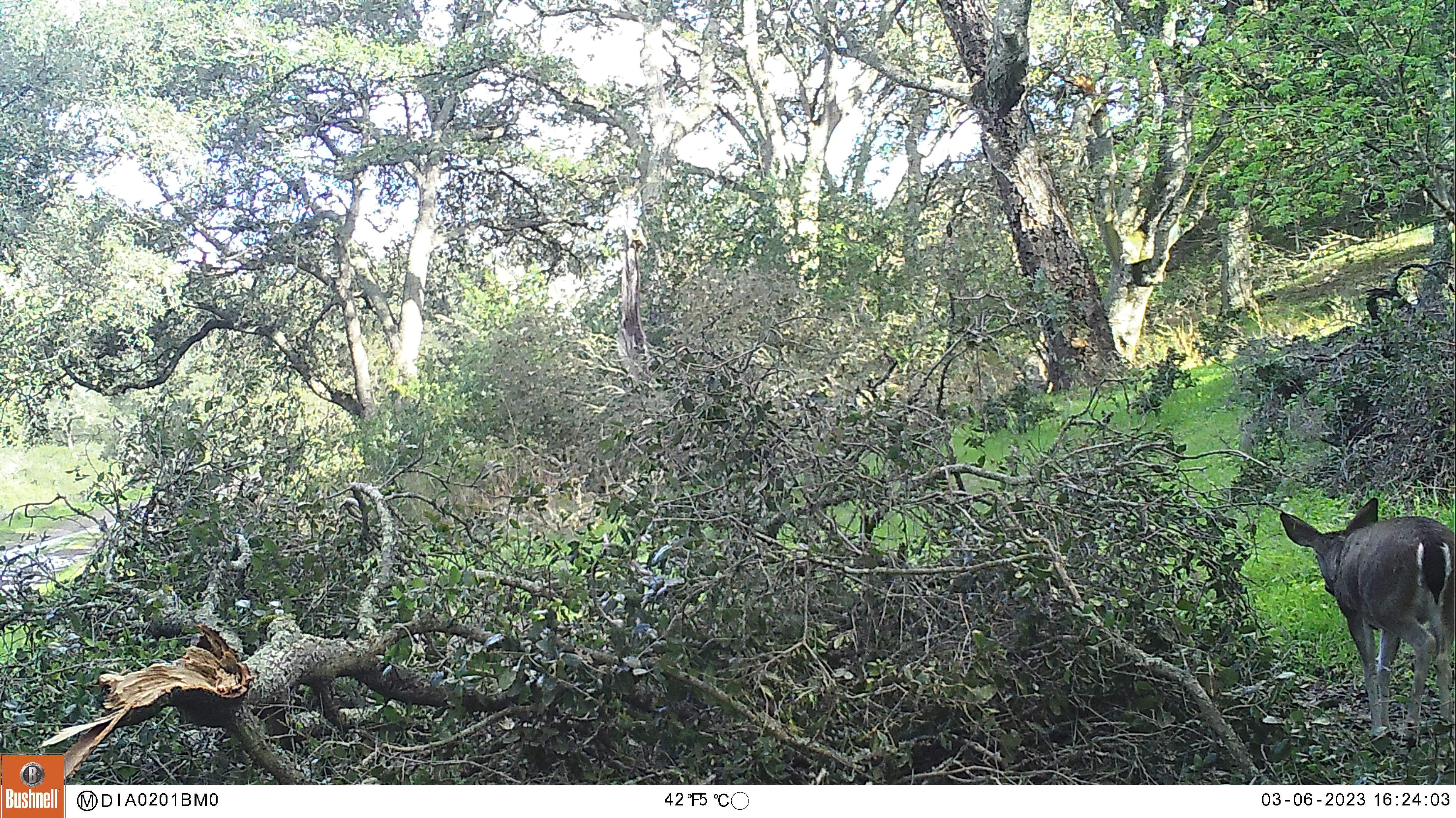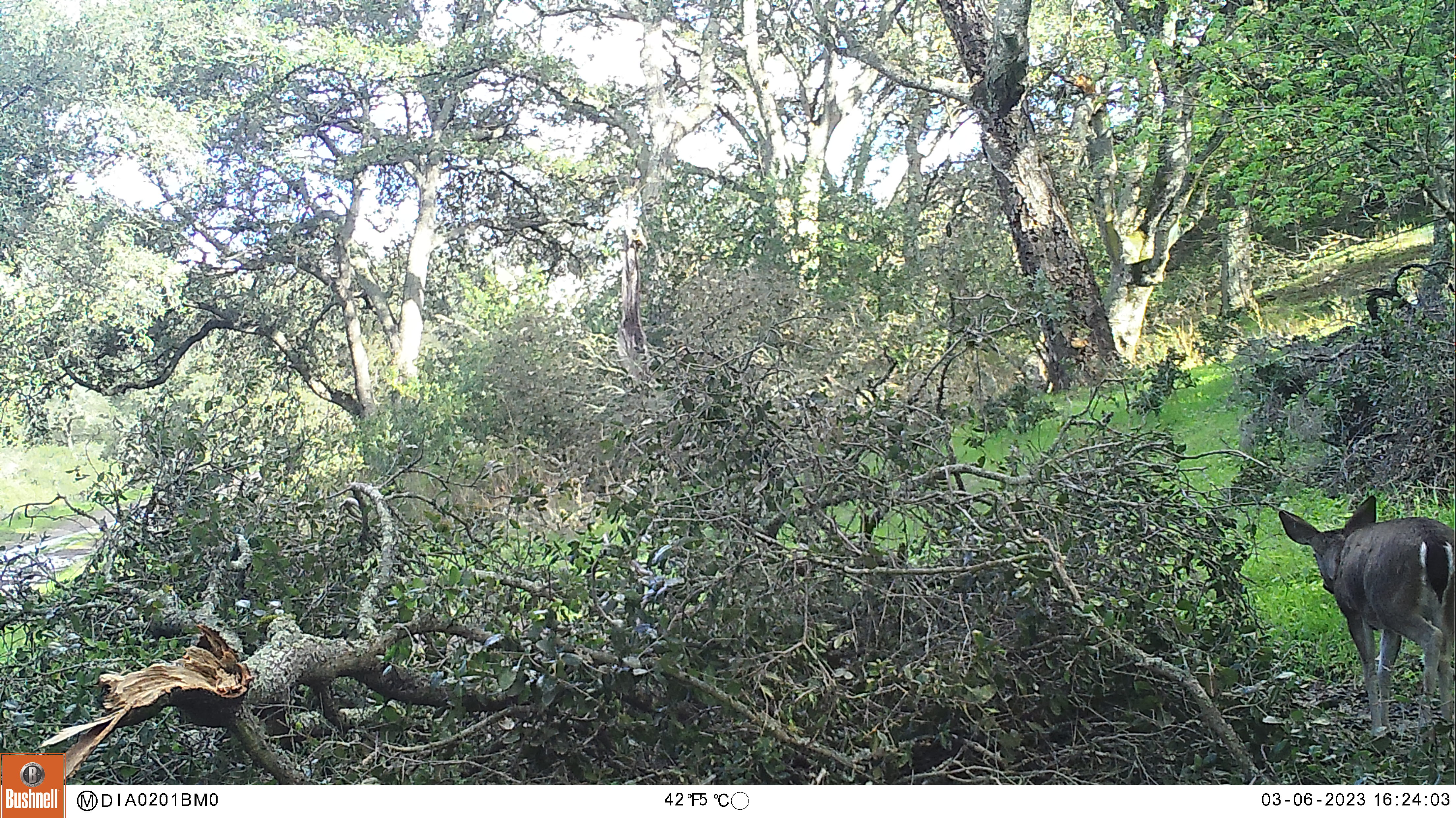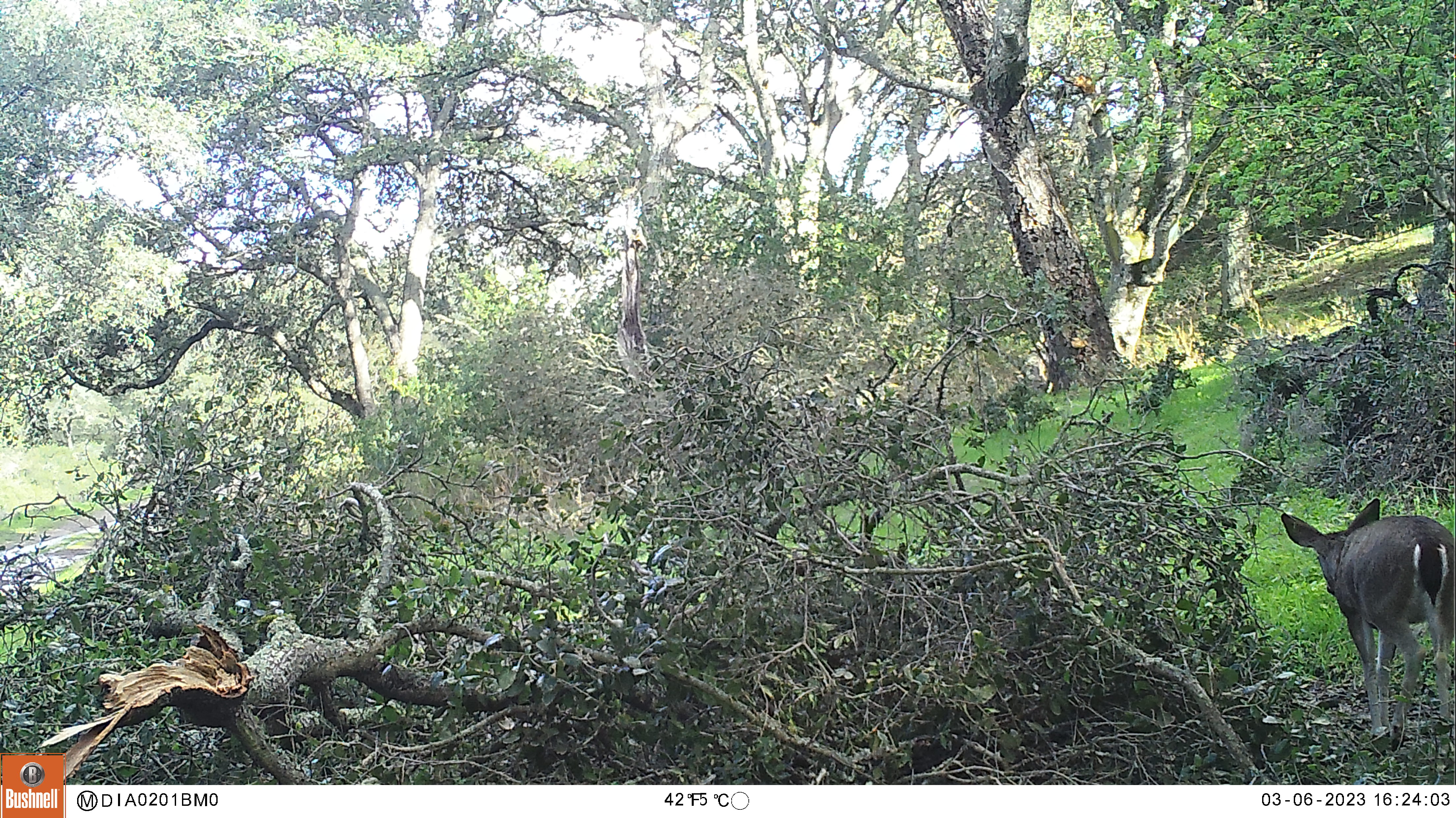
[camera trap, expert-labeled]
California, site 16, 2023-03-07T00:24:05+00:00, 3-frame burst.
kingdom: Animalia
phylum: Chordata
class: Mammalia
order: Artiodactyla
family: Cervidae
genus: Odocoileus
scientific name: Odocoileus hemionus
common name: mule deer